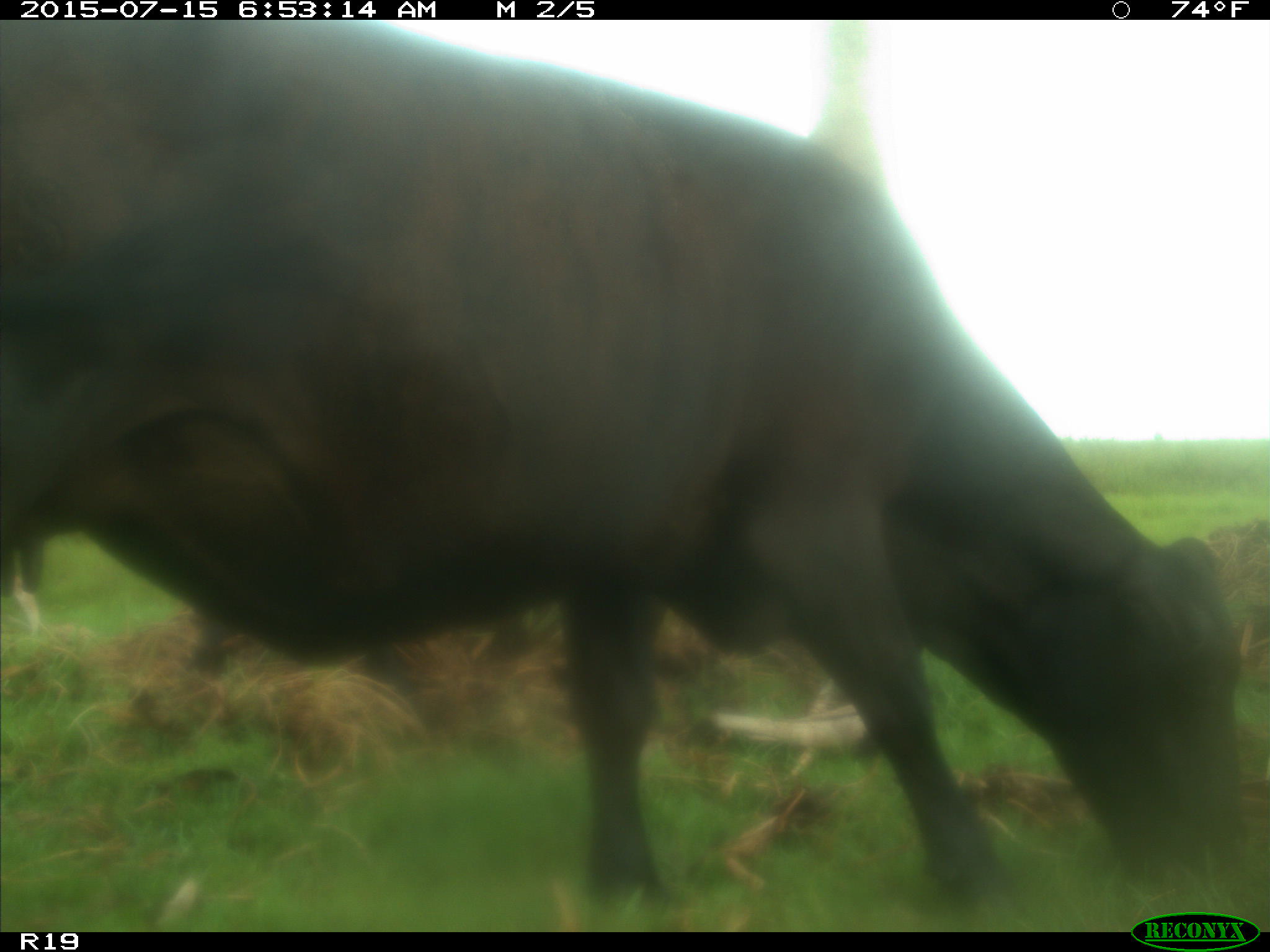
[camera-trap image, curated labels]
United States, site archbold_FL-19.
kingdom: Animalia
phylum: Chordata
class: Mammalia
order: Artiodactyla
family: Bovidae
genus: Bos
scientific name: Bos taurus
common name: domestic cow